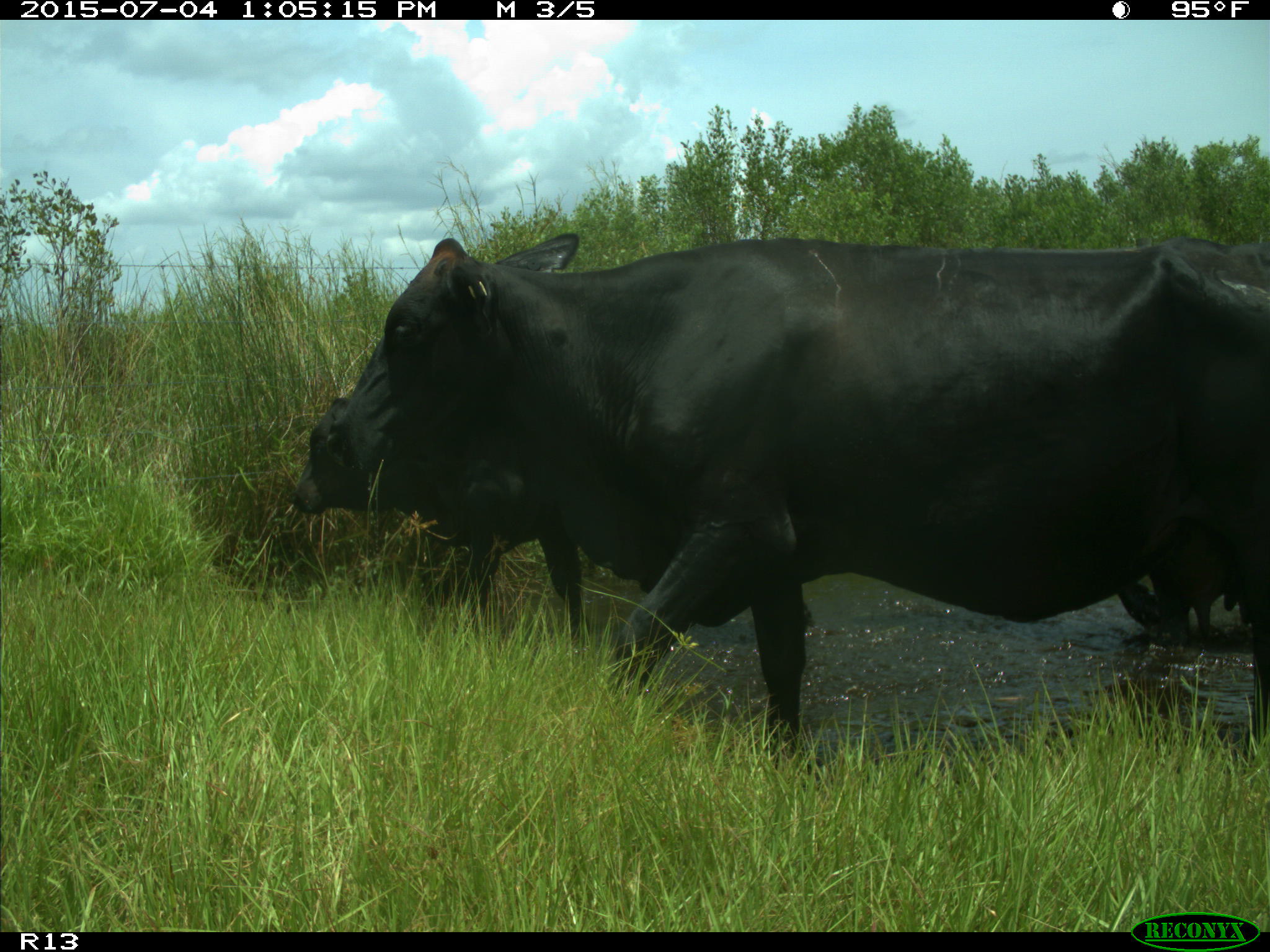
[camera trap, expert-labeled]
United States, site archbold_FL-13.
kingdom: Animalia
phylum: Chordata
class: Mammalia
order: Artiodactyla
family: Bovidae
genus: Bos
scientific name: Bos taurus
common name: domestic cow